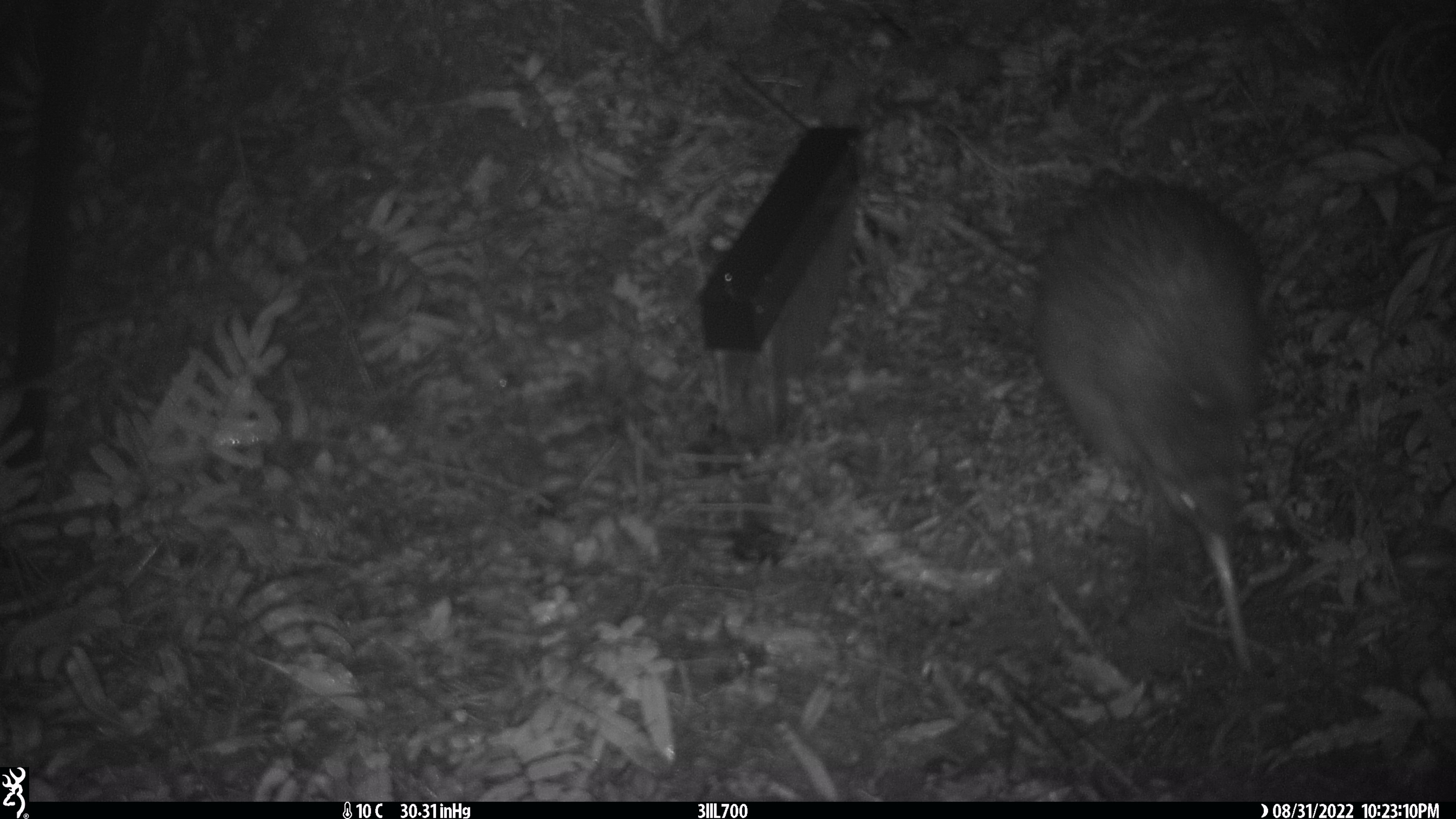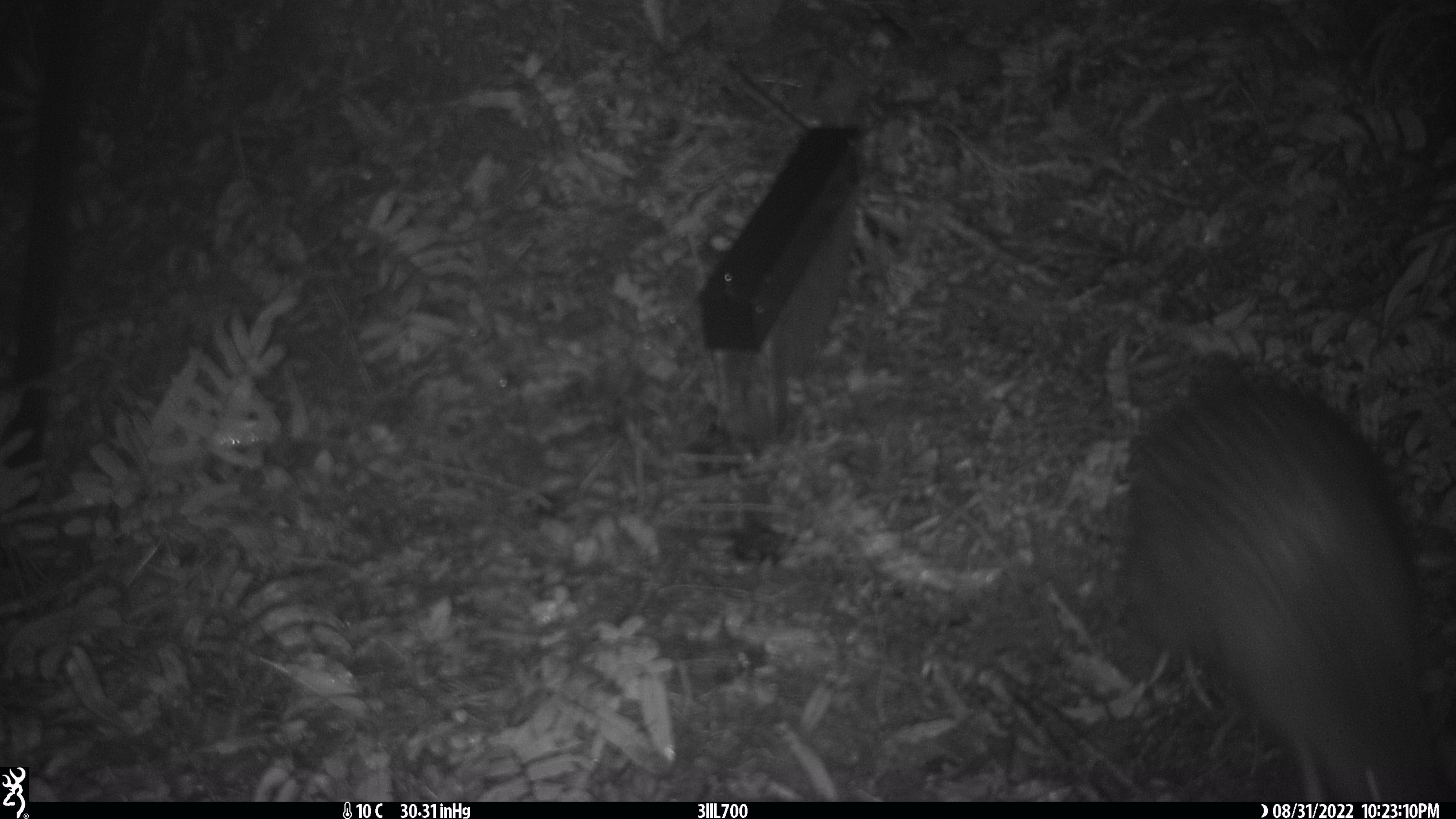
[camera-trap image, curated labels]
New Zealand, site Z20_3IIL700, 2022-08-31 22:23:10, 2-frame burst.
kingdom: Animalia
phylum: Chordata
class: Aves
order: Apterygiformes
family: Apterygidae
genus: Apteryx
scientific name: Apteryx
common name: kiwi